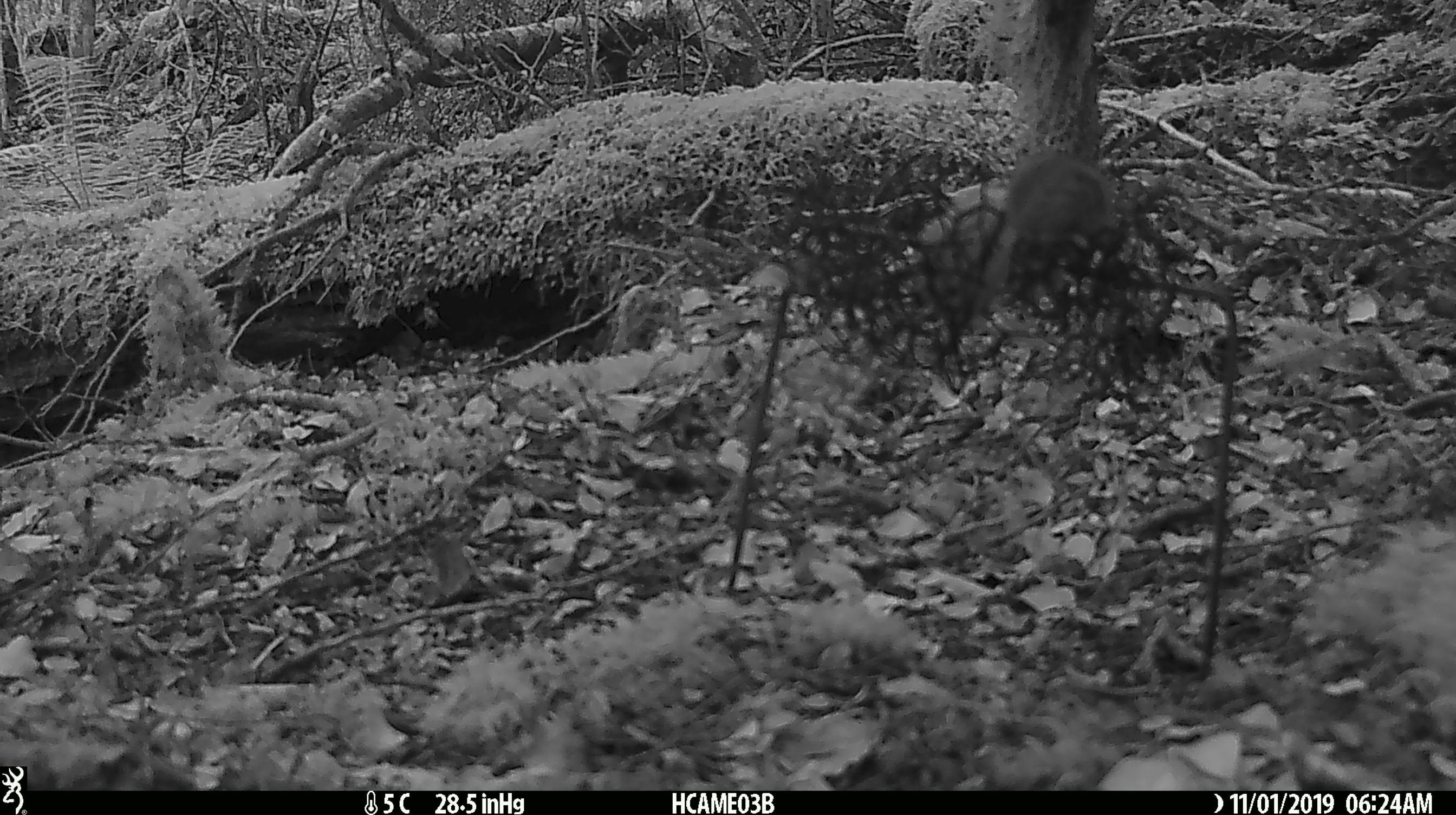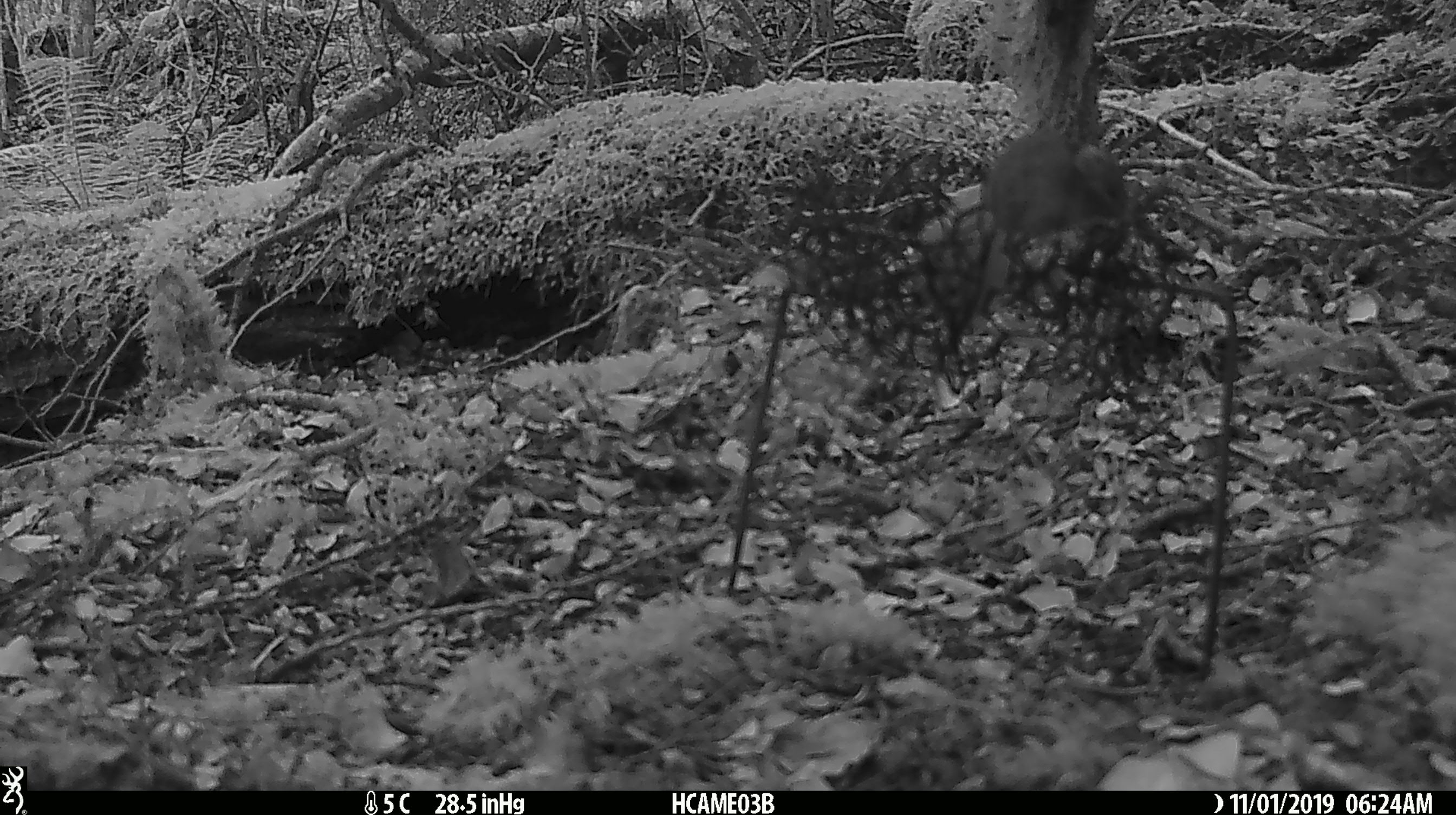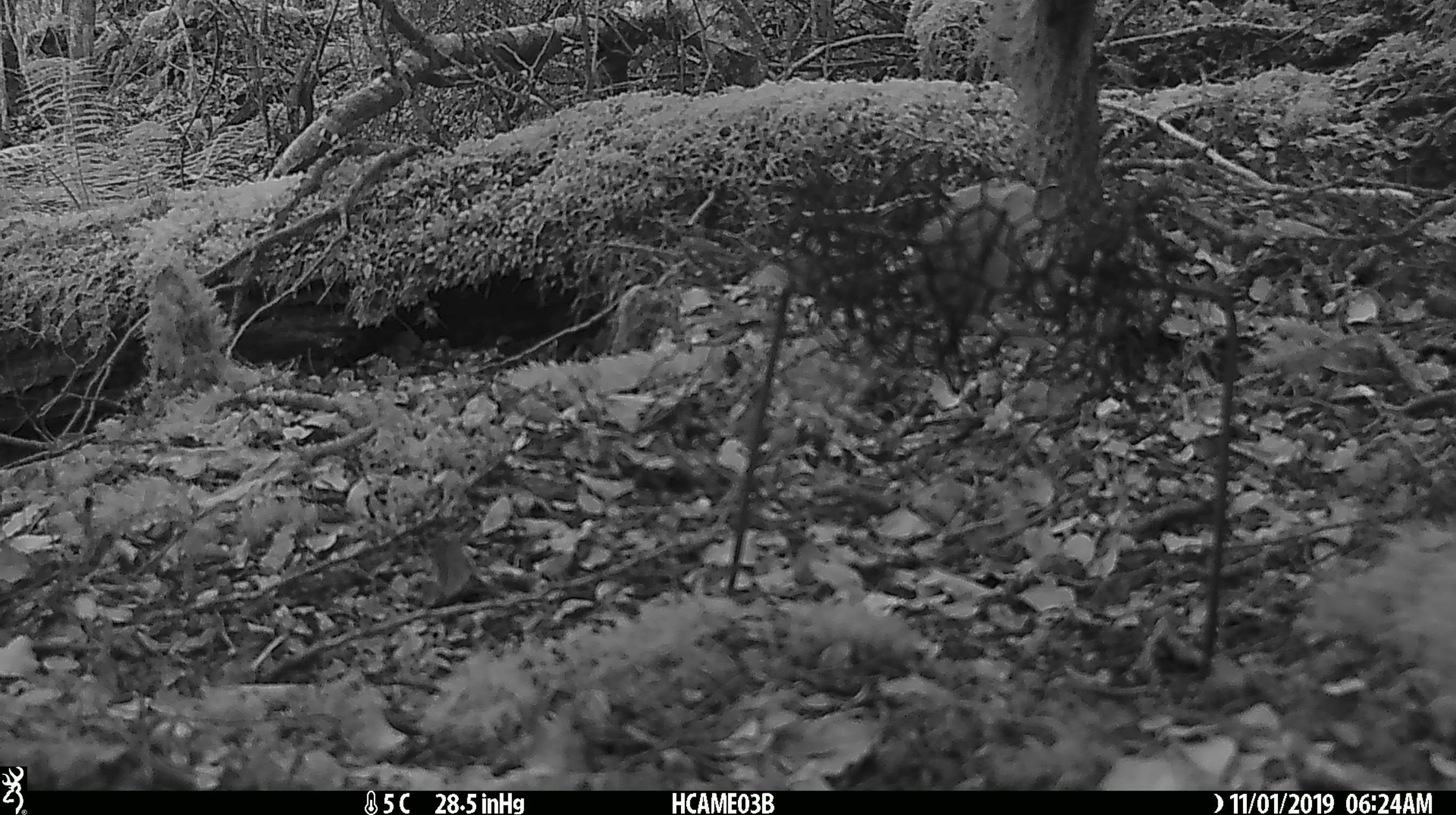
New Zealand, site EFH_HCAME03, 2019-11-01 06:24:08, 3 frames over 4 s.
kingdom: Animalia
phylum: Chordata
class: Mammalia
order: Rodentia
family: Muridae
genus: Mus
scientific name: Mus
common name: mouse